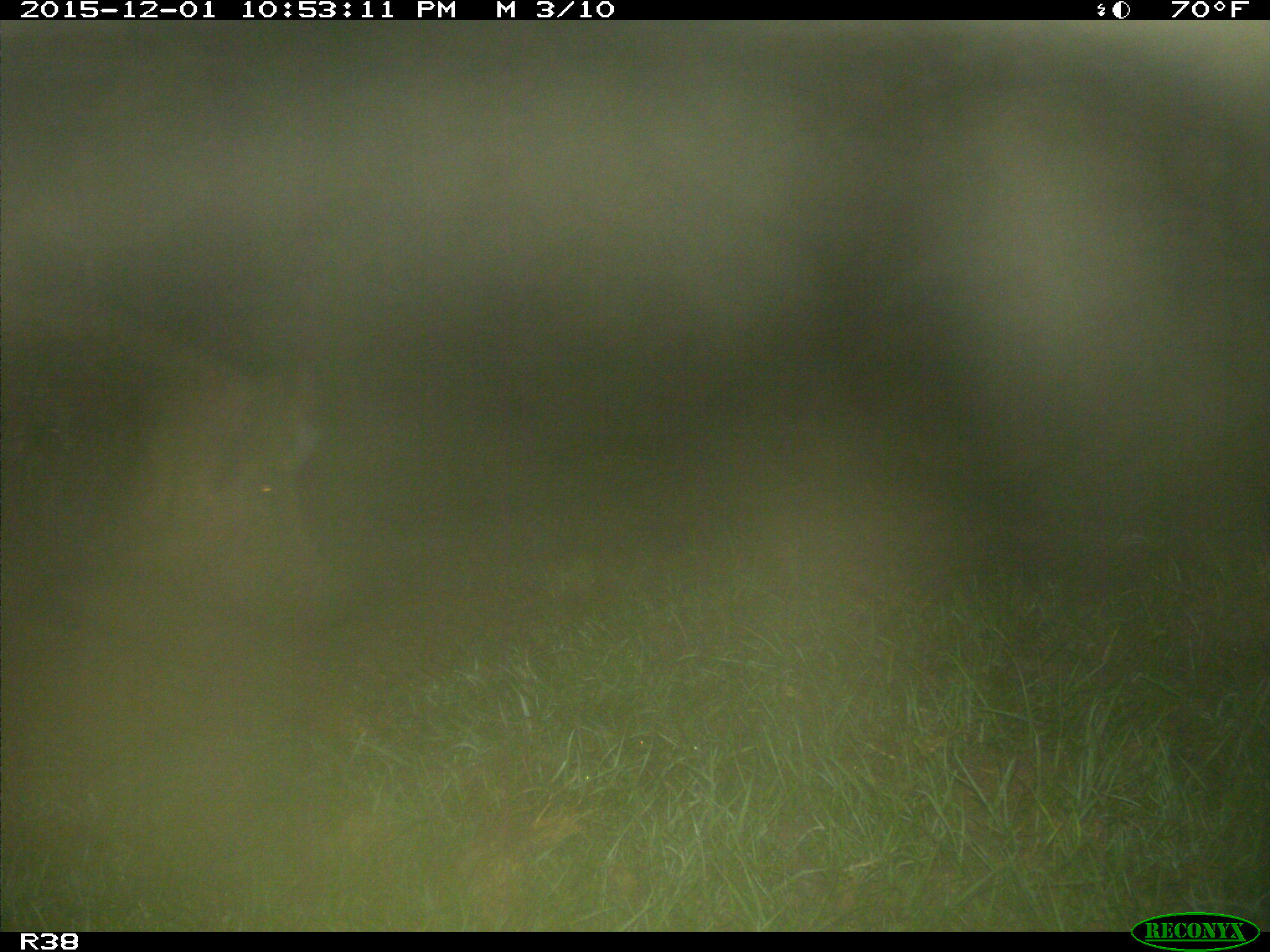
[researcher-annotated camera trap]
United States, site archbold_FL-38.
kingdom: Animalia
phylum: Chordata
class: Mammalia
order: Artiodactyla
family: Suidae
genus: Sus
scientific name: Sus scrofa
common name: wild boar